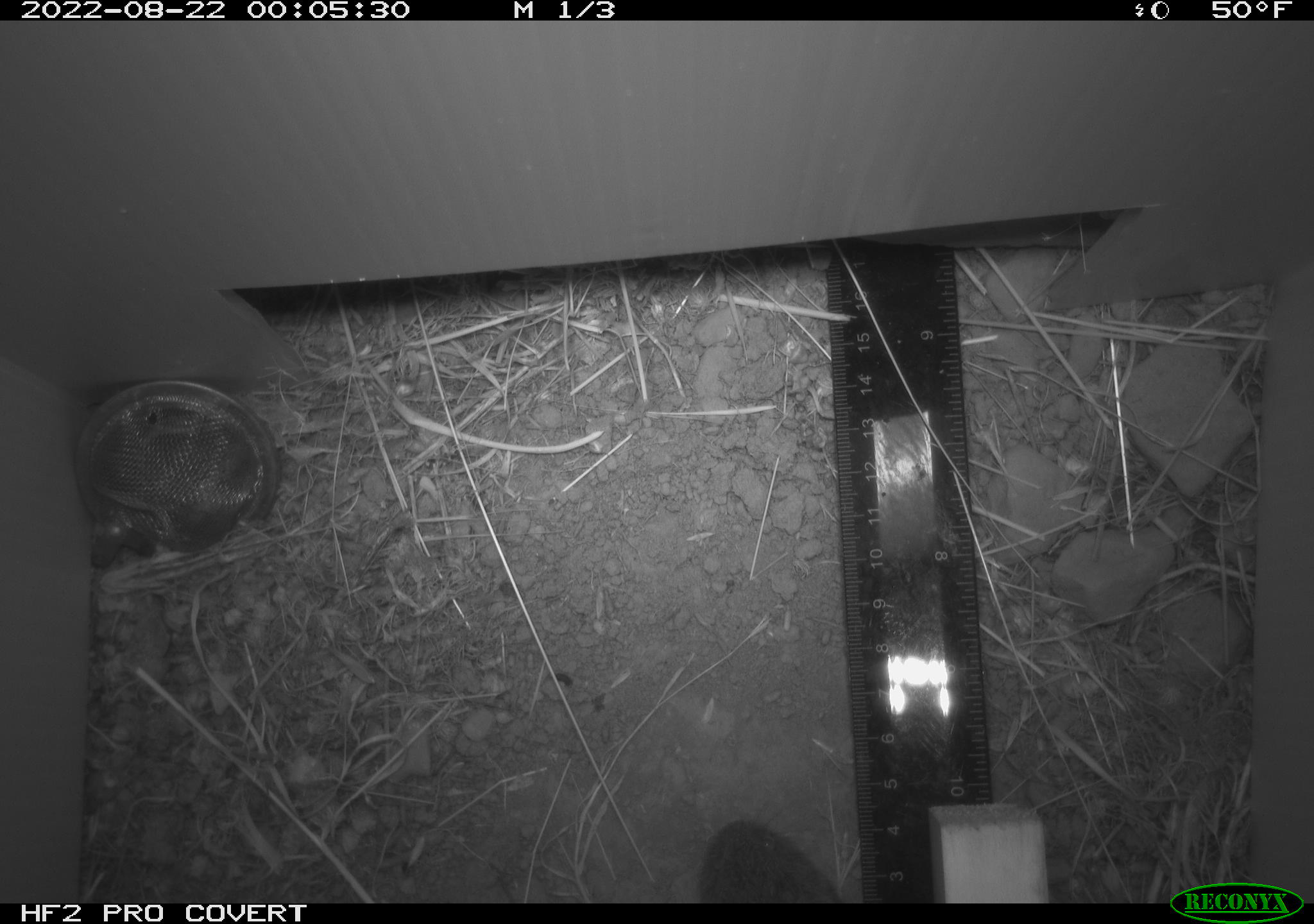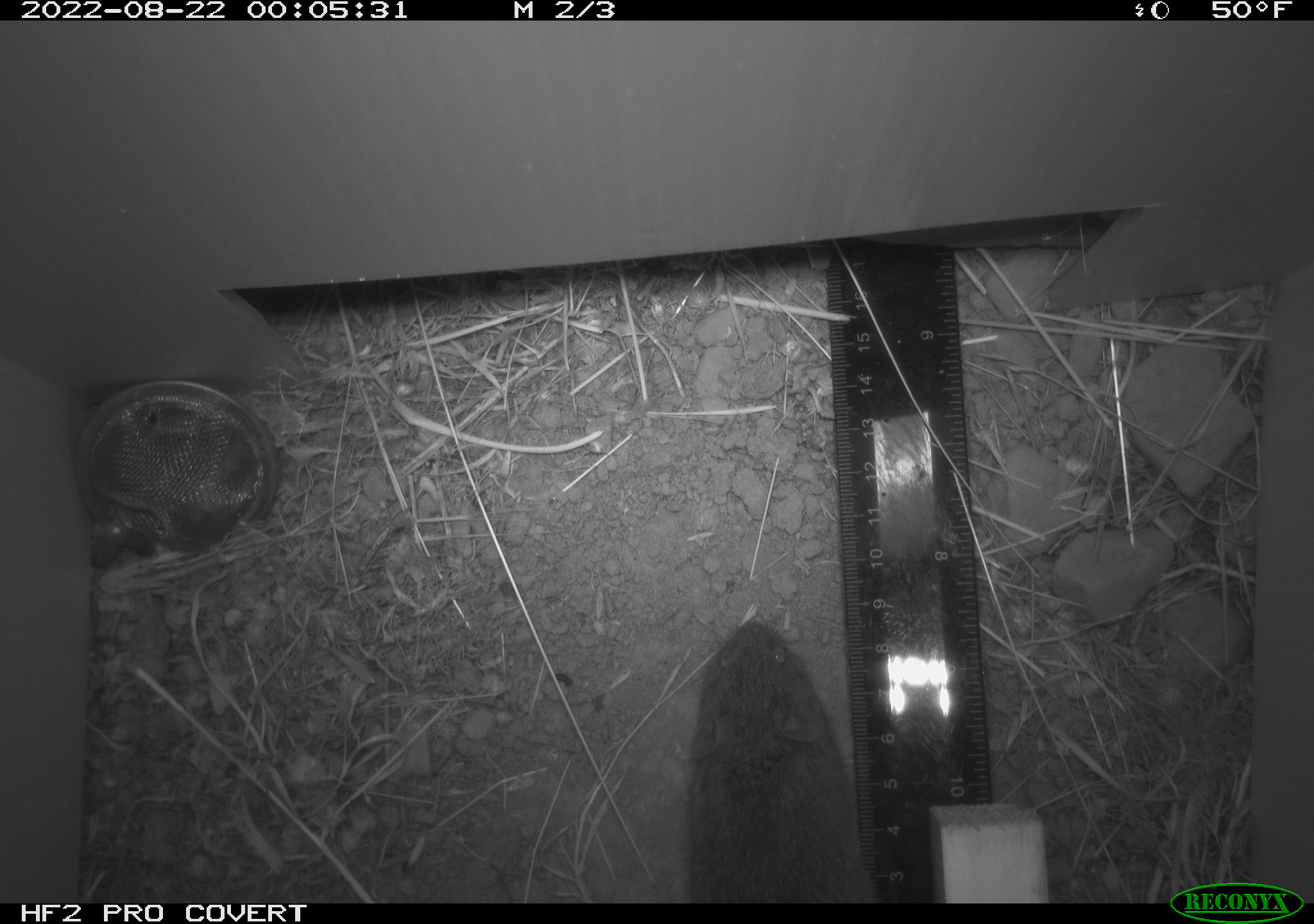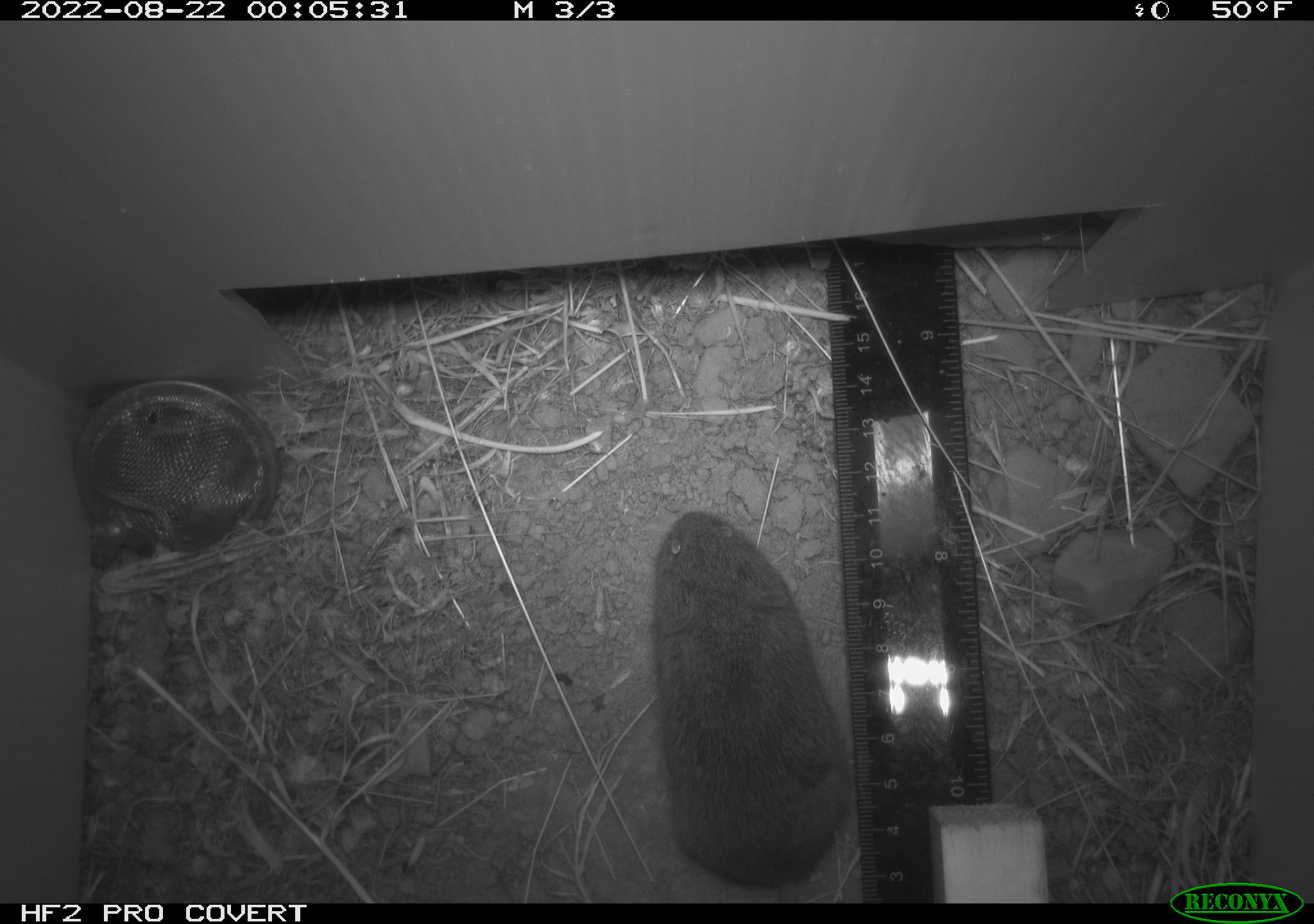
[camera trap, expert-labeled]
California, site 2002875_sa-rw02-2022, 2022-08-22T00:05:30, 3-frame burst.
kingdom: Animalia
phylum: Chordata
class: Mammalia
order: Rodentia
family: Cricetidae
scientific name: Arvicolinae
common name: voles, lemmings, and muskrats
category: arvicolinae subfamily